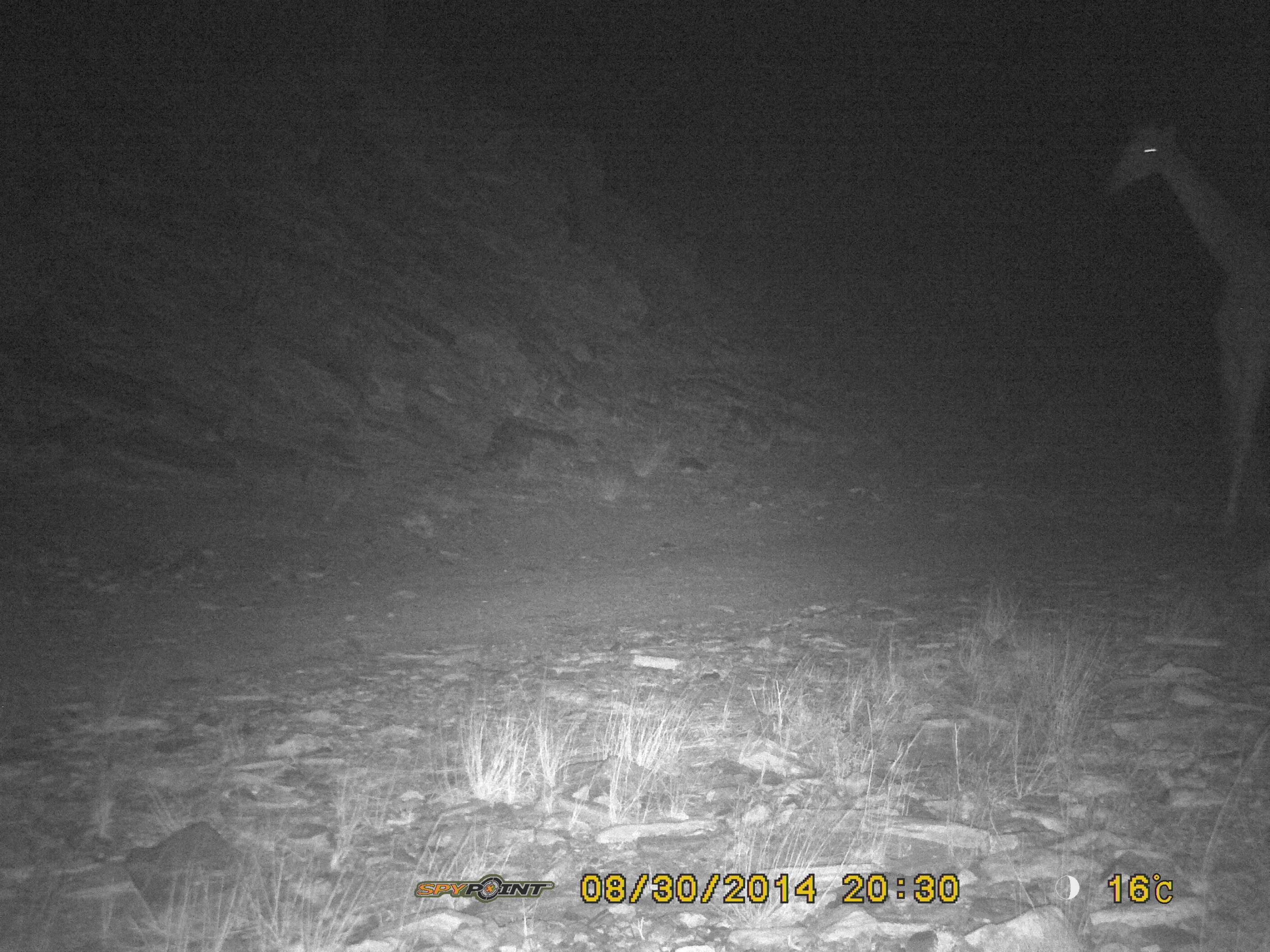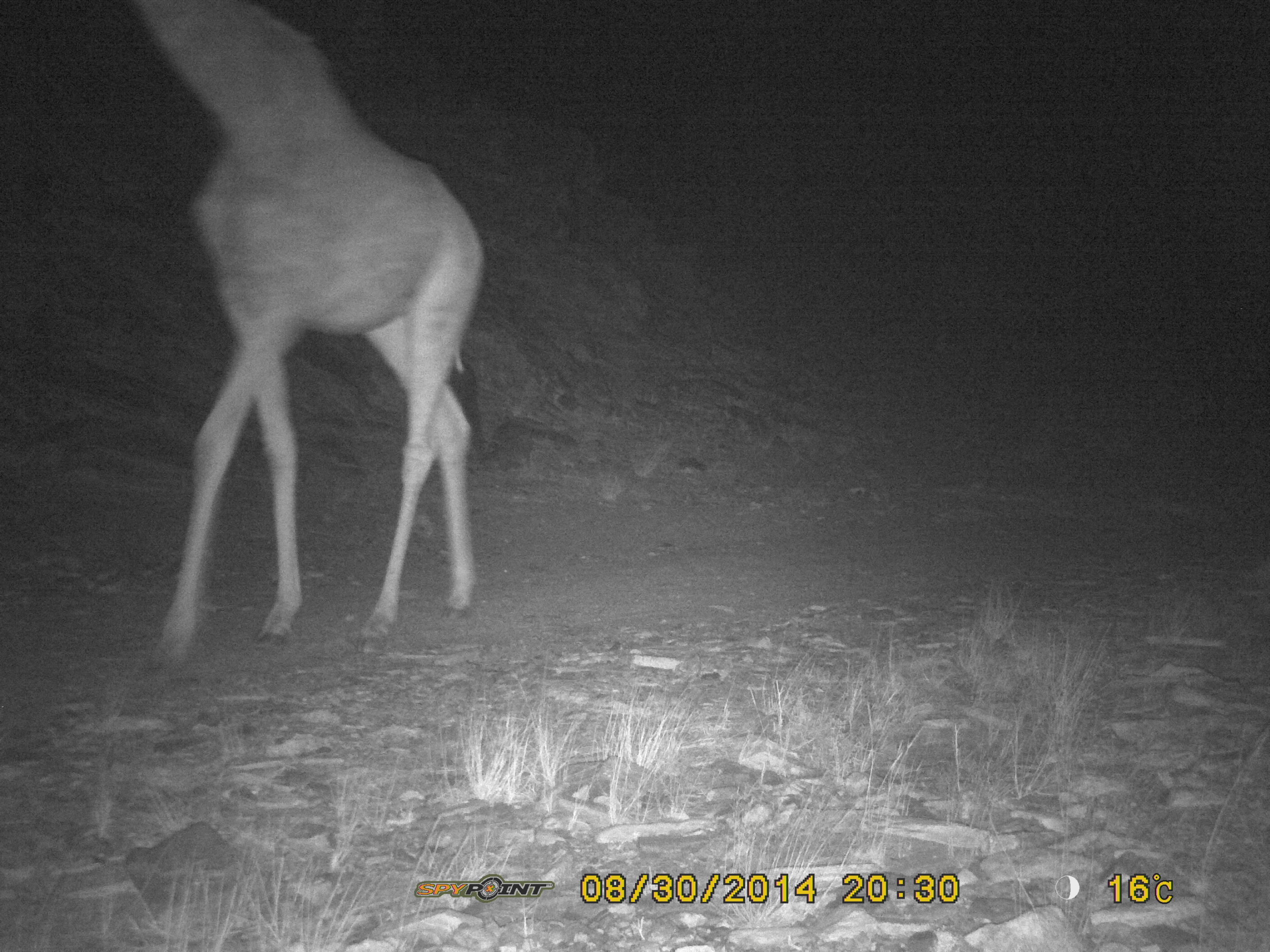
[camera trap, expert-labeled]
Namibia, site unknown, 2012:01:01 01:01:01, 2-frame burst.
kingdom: Animalia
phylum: Chordata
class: Mammalia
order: Artiodactyla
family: Giraffidae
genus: Giraffa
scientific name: Giraffa camelopardalis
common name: giraffe